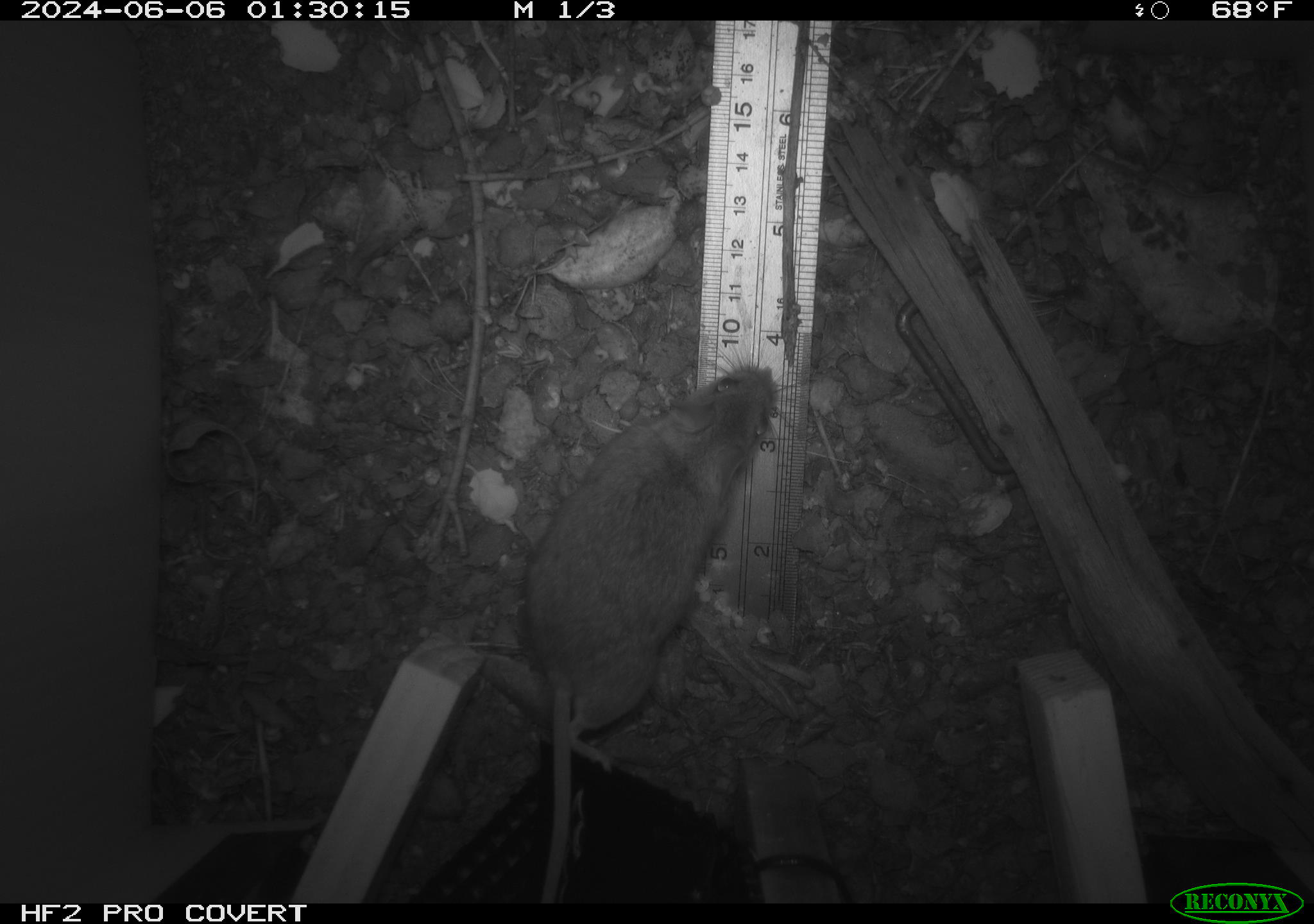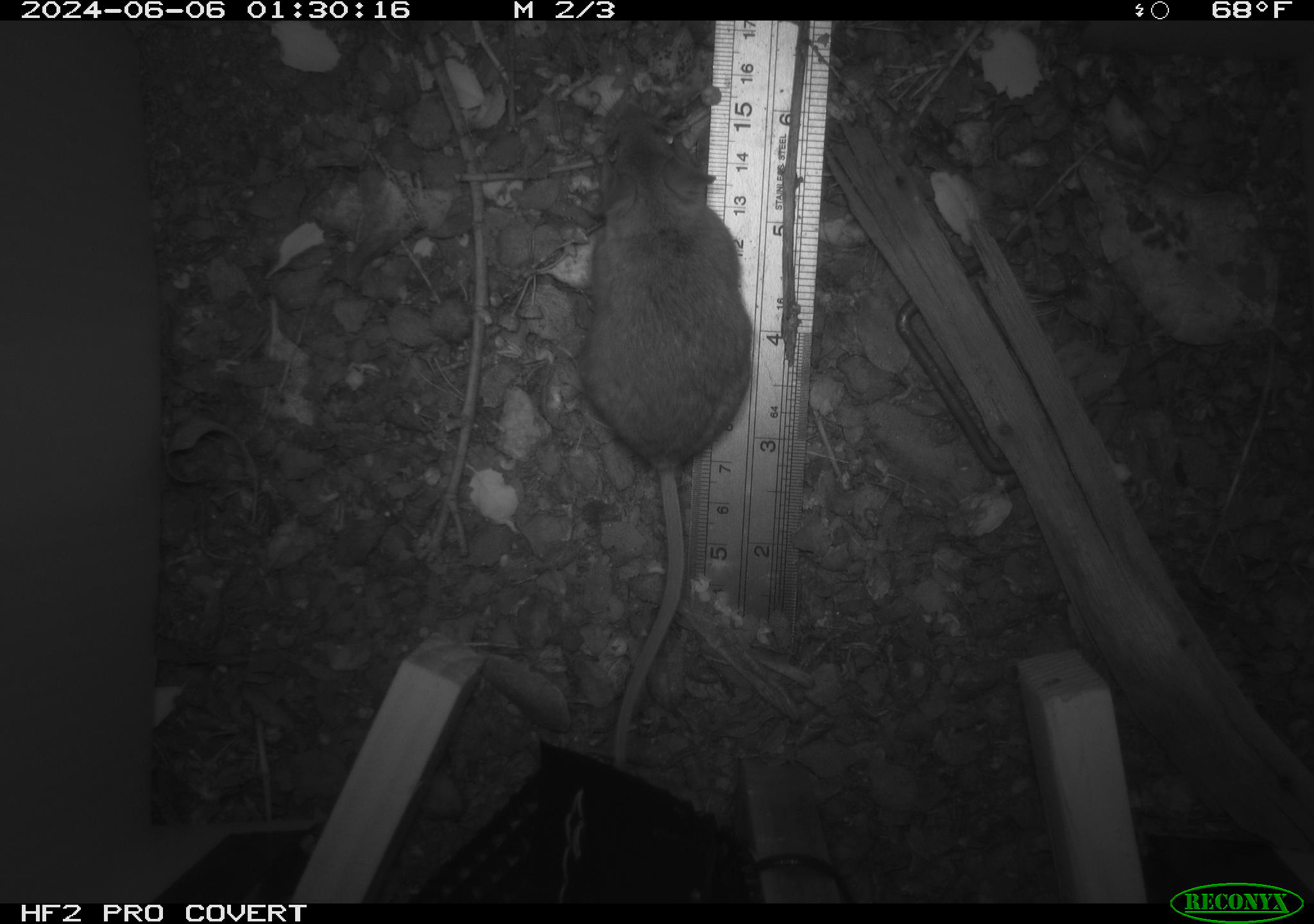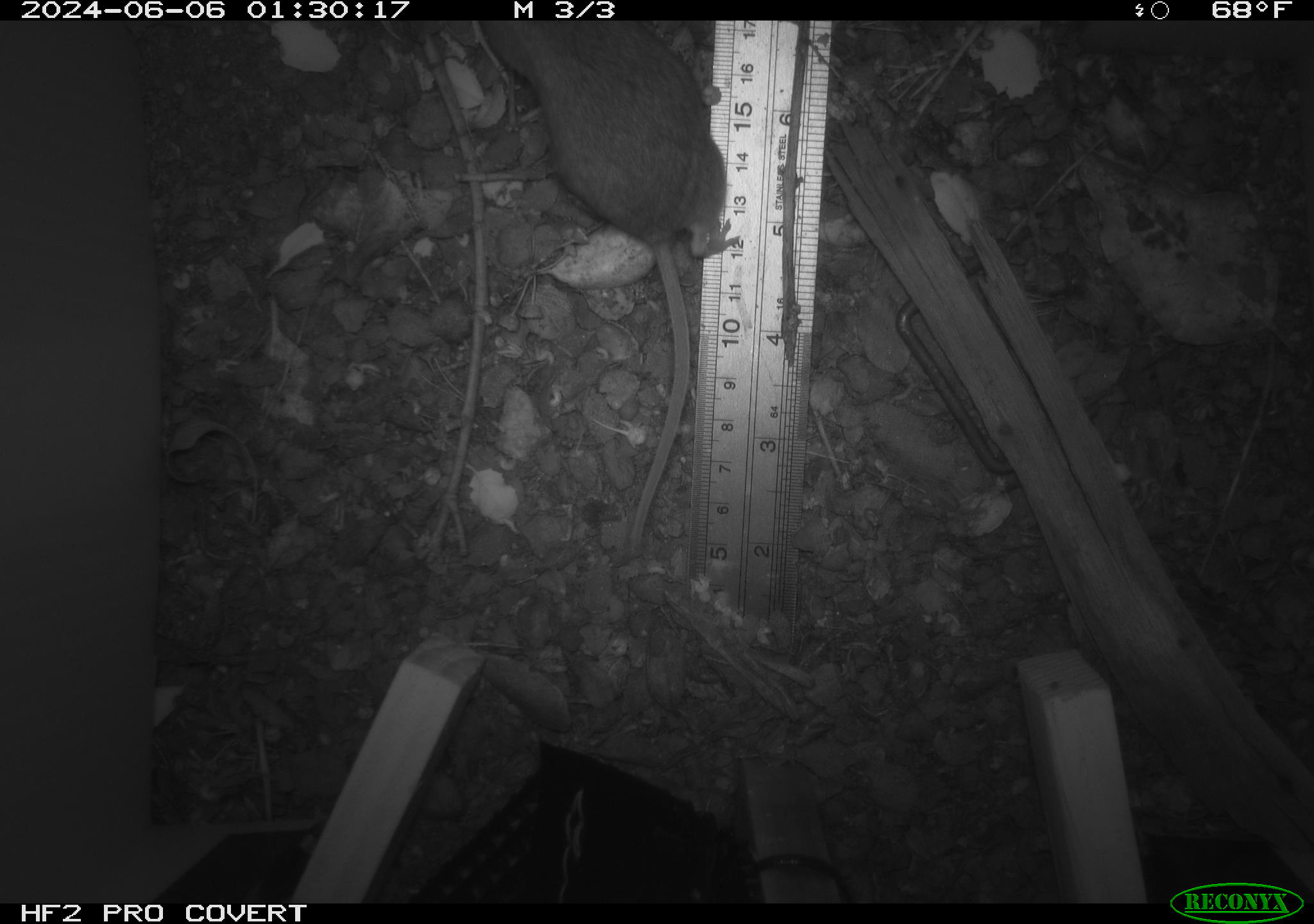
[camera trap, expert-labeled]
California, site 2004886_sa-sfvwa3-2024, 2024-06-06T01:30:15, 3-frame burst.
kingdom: Animalia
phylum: Chordata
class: Mammalia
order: Rodentia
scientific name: Rodentia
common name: mouse species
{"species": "mouse species (Rodentia)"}